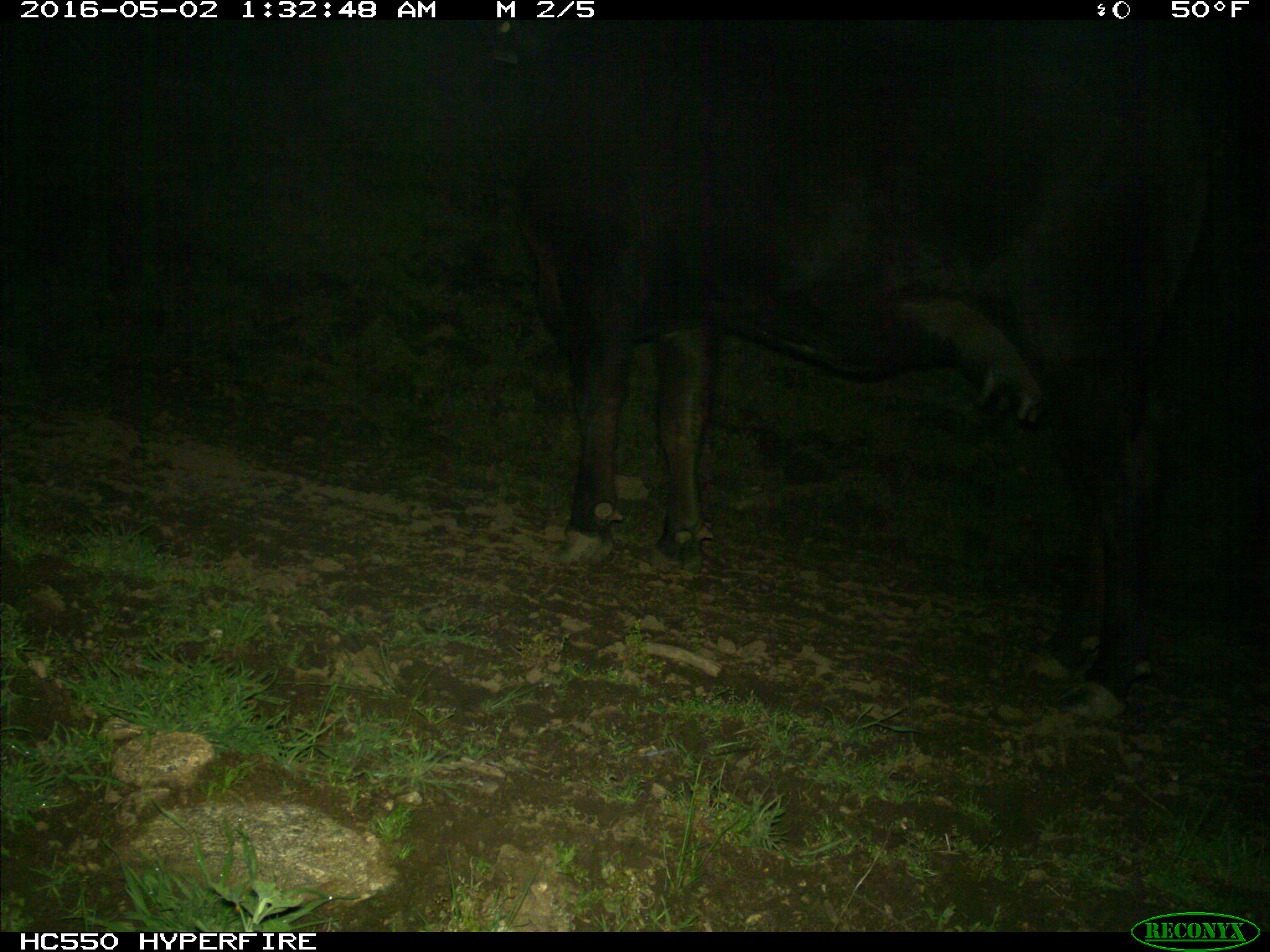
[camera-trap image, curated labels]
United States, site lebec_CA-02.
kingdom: Animalia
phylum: Chordata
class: Mammalia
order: Artiodactyla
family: Bovidae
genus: Bos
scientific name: Bos taurus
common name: domestic cow